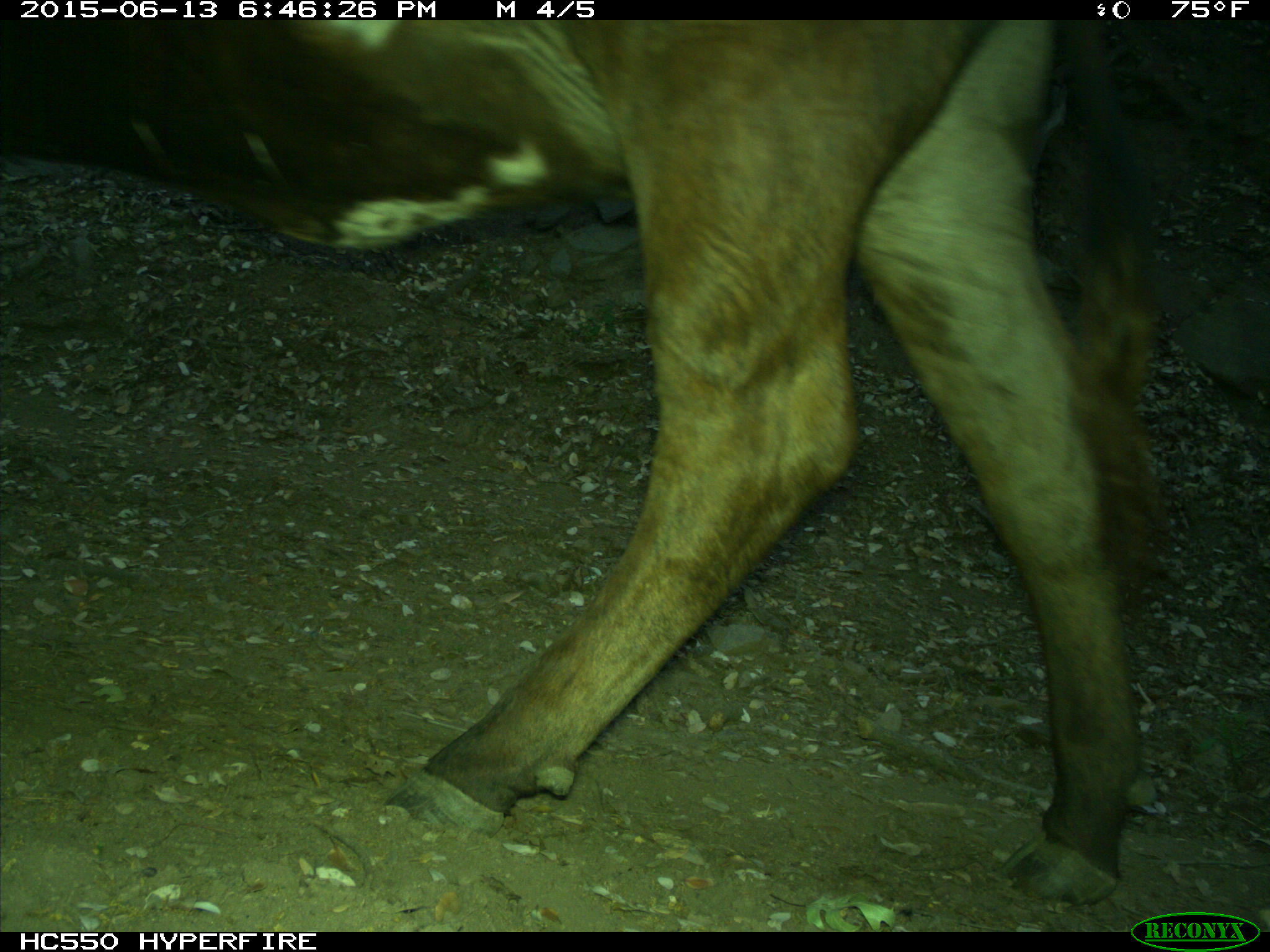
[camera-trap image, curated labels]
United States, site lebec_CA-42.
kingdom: Animalia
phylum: Chordata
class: Mammalia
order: Artiodactyla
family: Bovidae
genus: Bos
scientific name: Bos taurus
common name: domestic cow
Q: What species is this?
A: Bos taurus (domestic cow).